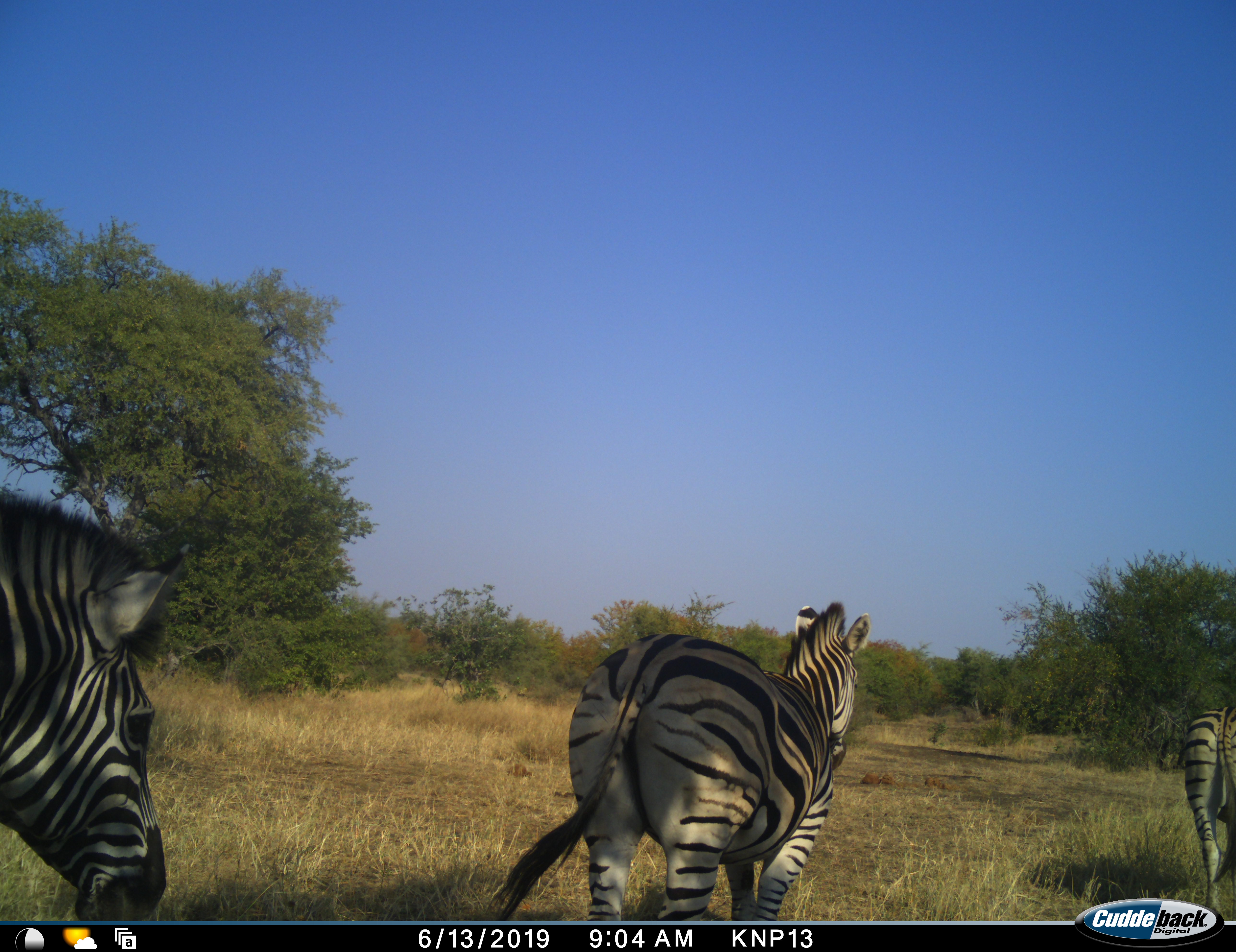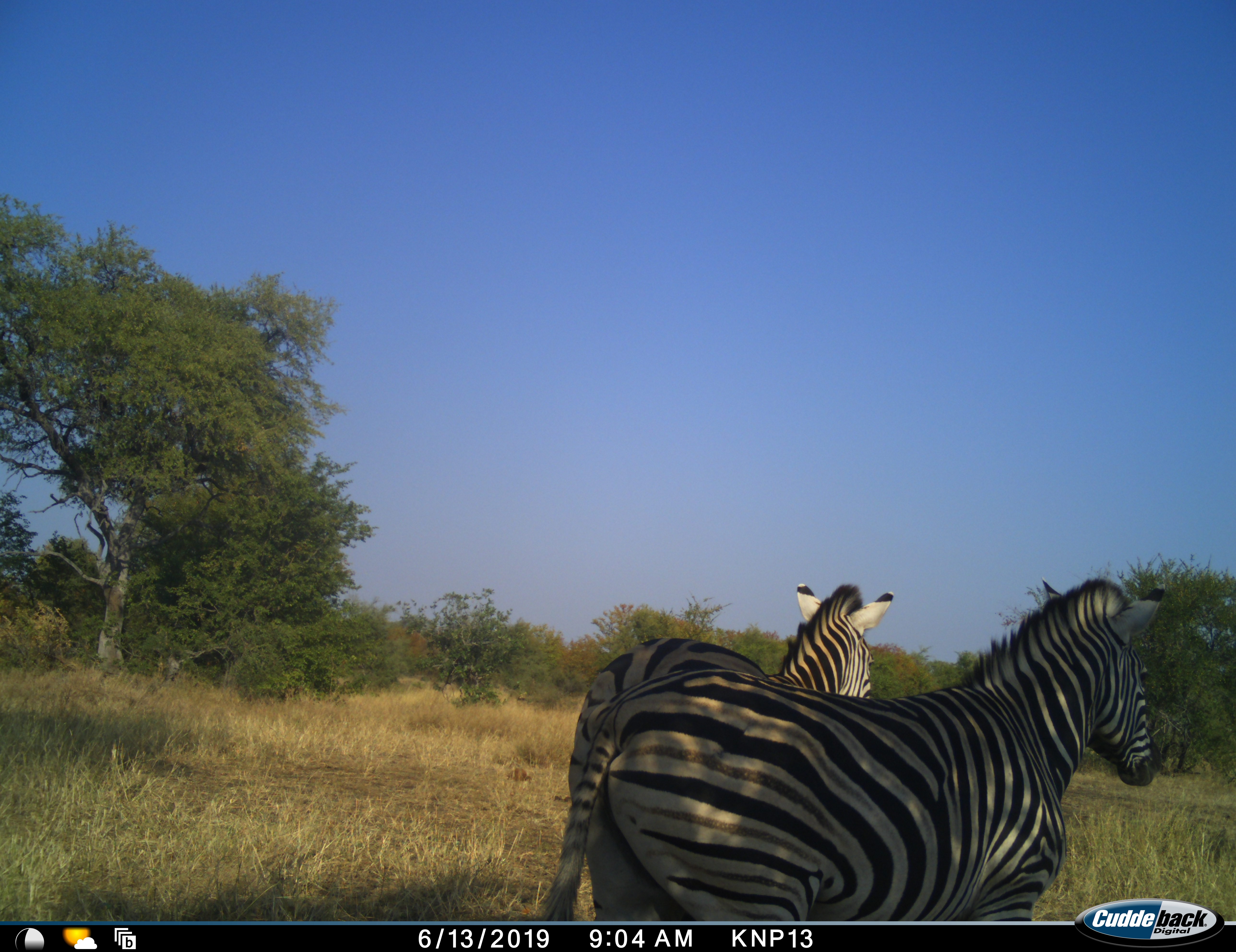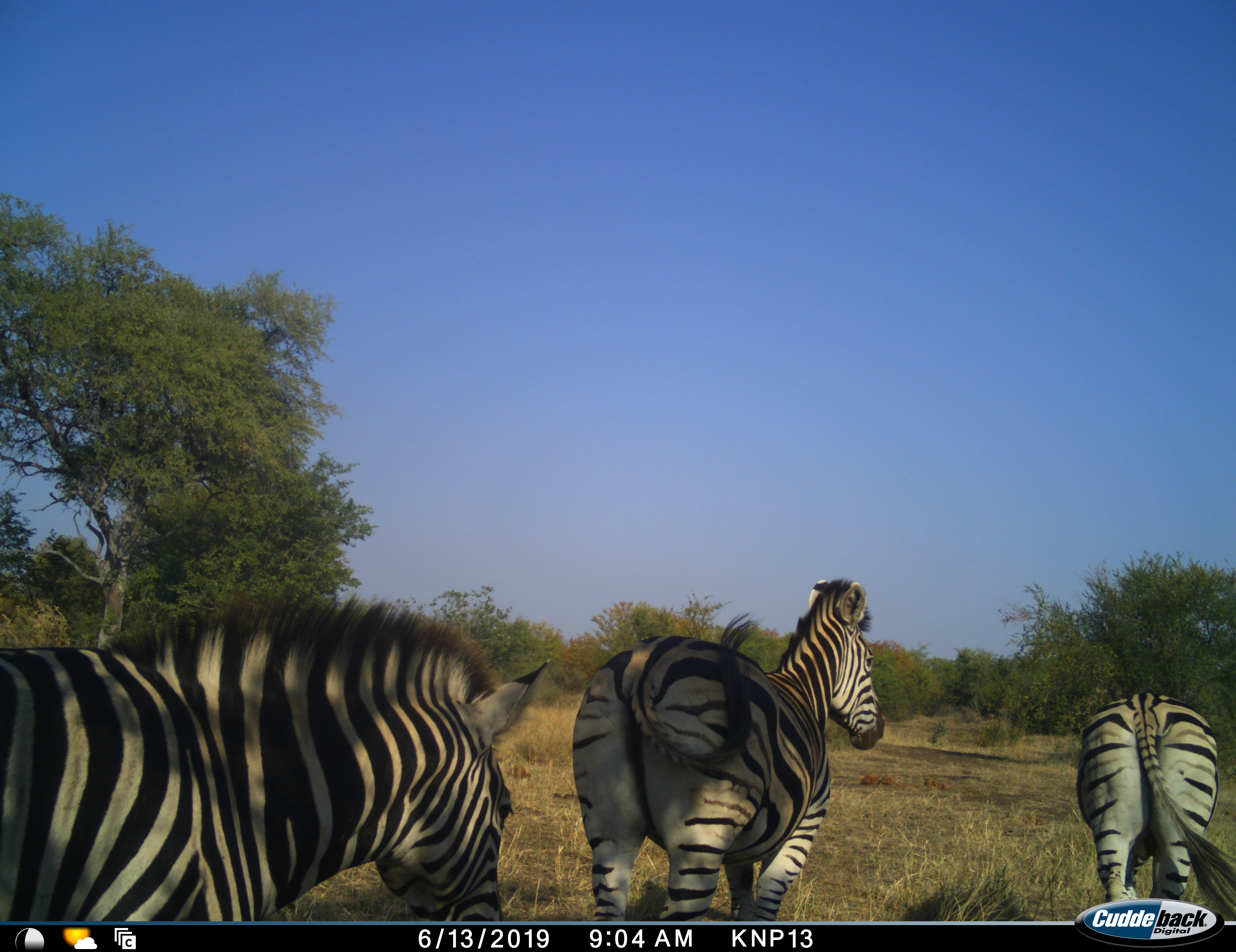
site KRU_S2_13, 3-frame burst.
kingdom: Animalia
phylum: Chordata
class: Mammalia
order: Perissodactyla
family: Equidae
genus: Equus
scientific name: Equus quagga burchellii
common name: burchell's zebra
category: zebraburchells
Zebraburchells (burchell's zebra) (Equus quagga burchellii), count 3. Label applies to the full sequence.